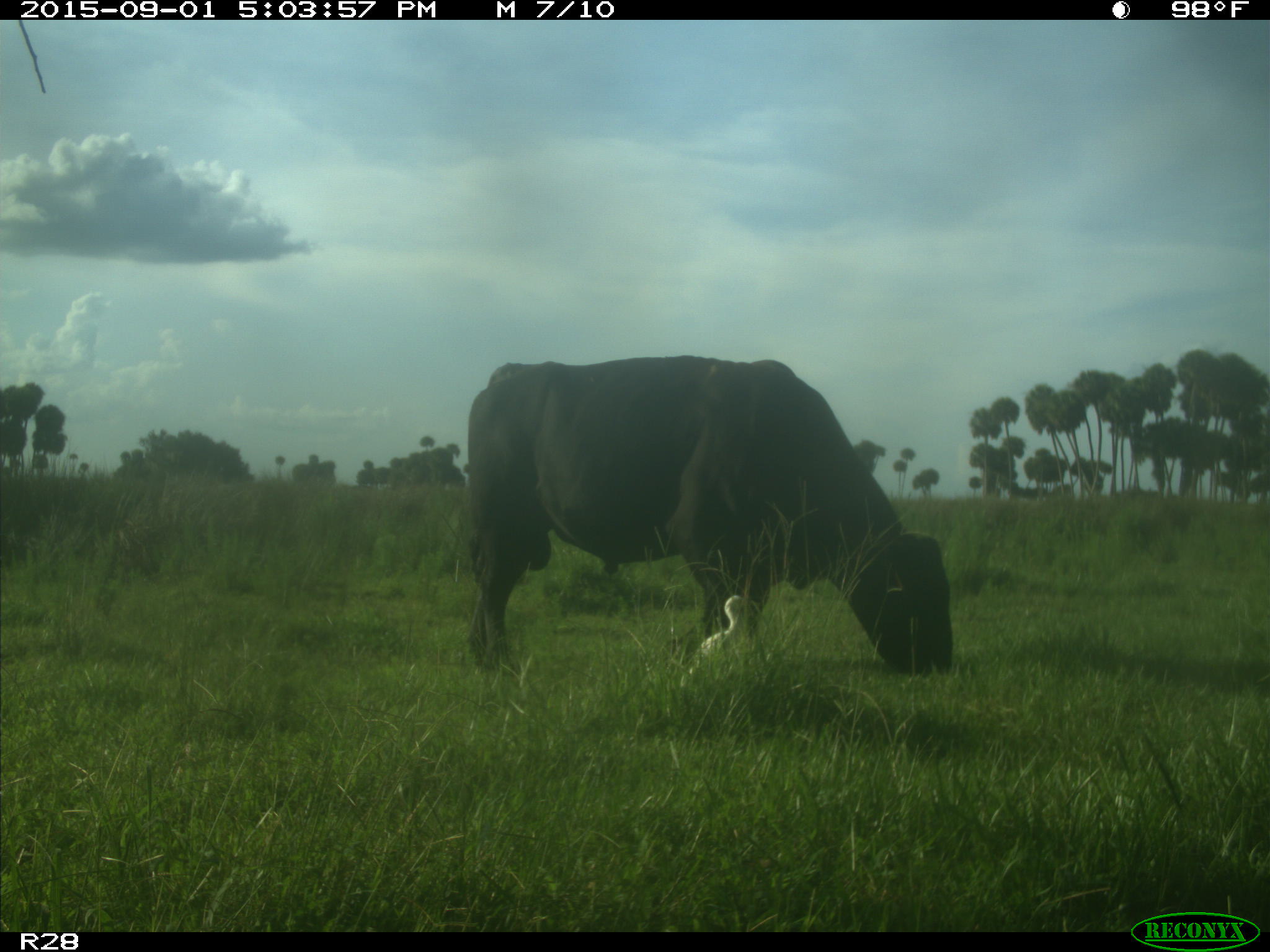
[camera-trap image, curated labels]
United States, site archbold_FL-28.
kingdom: Animalia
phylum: Chordata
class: Mammalia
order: Artiodactyla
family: Bovidae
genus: Bos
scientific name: Bos taurus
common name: domestic cow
Bos taurus (domestic cow).